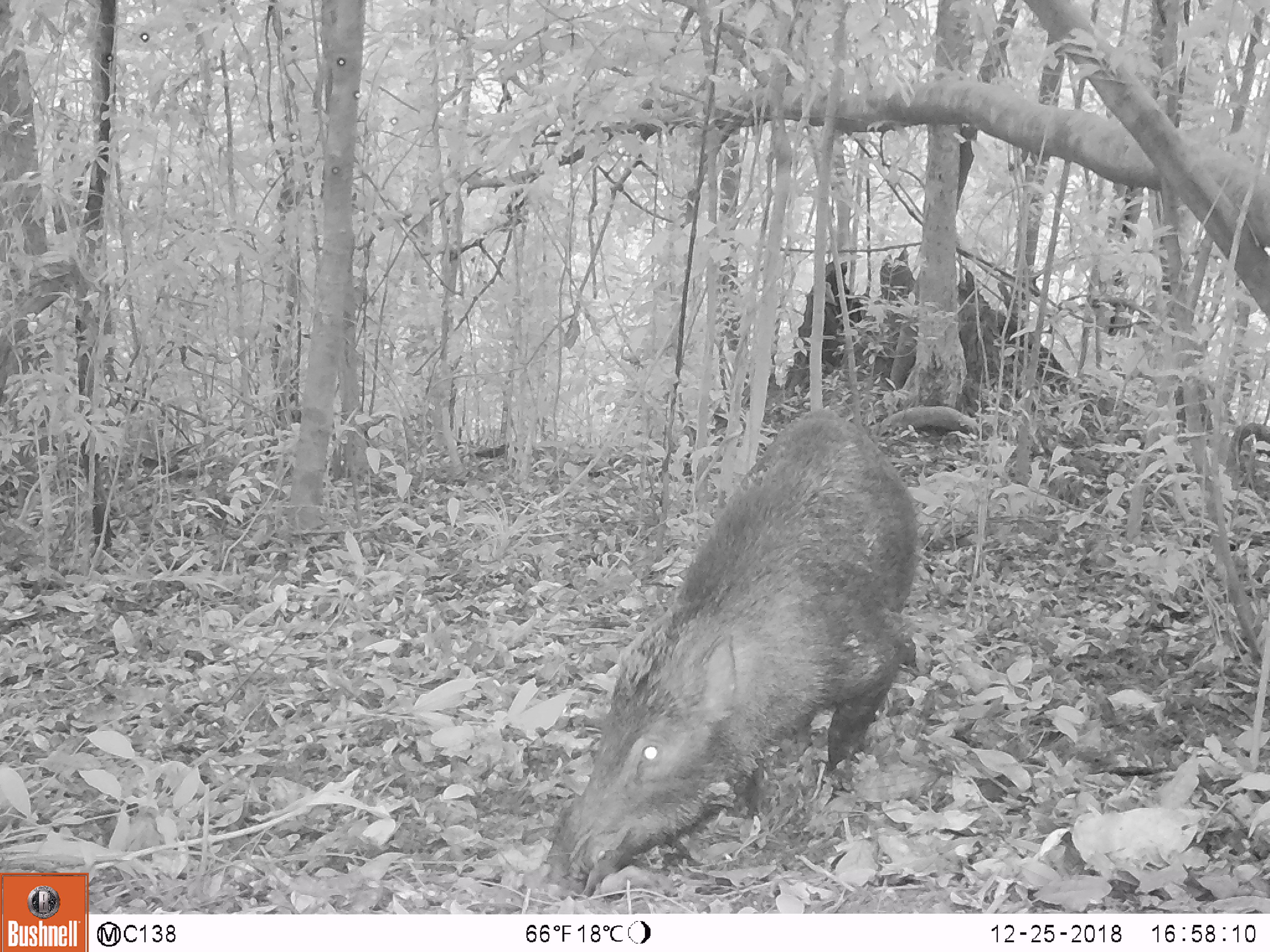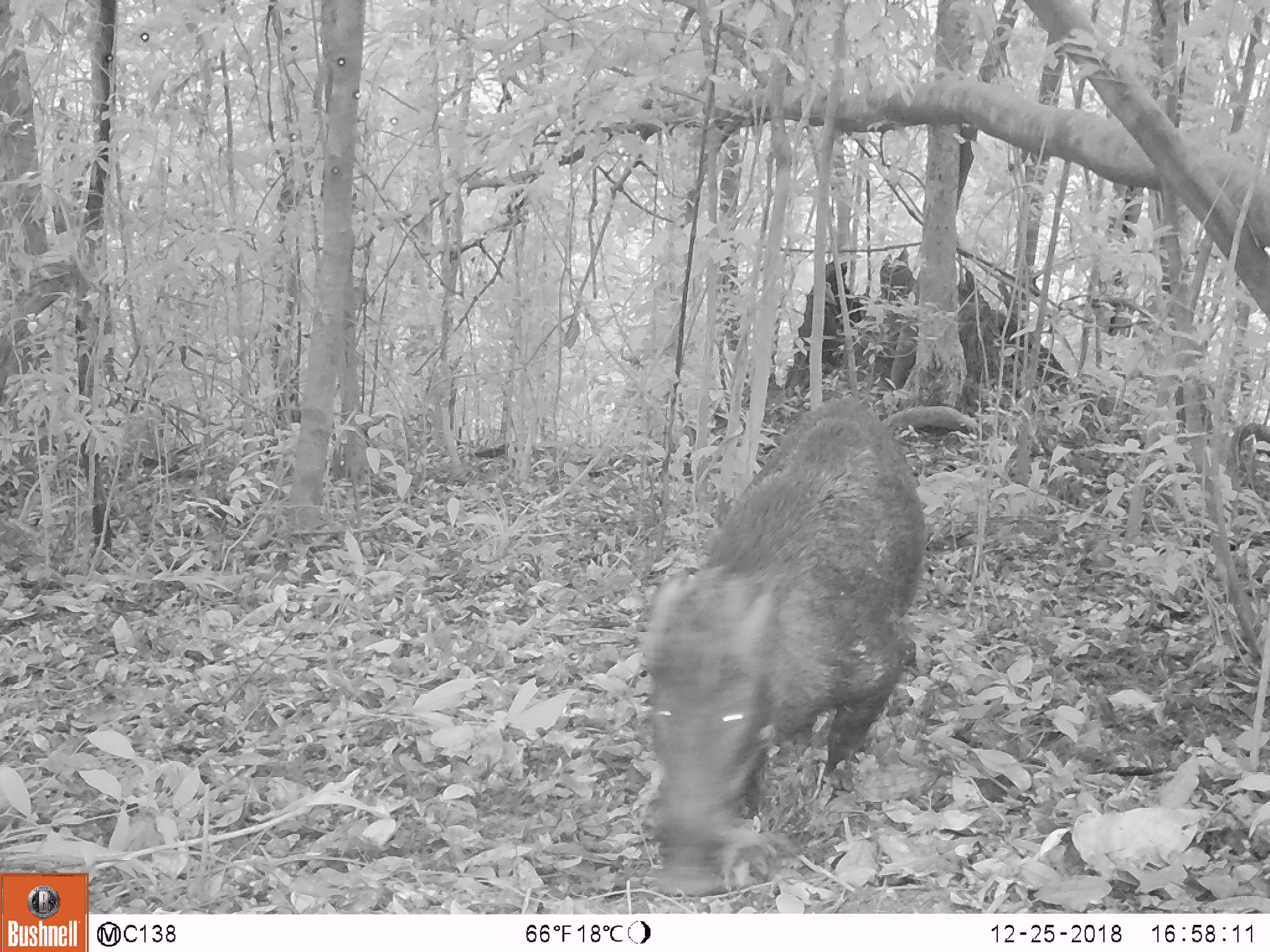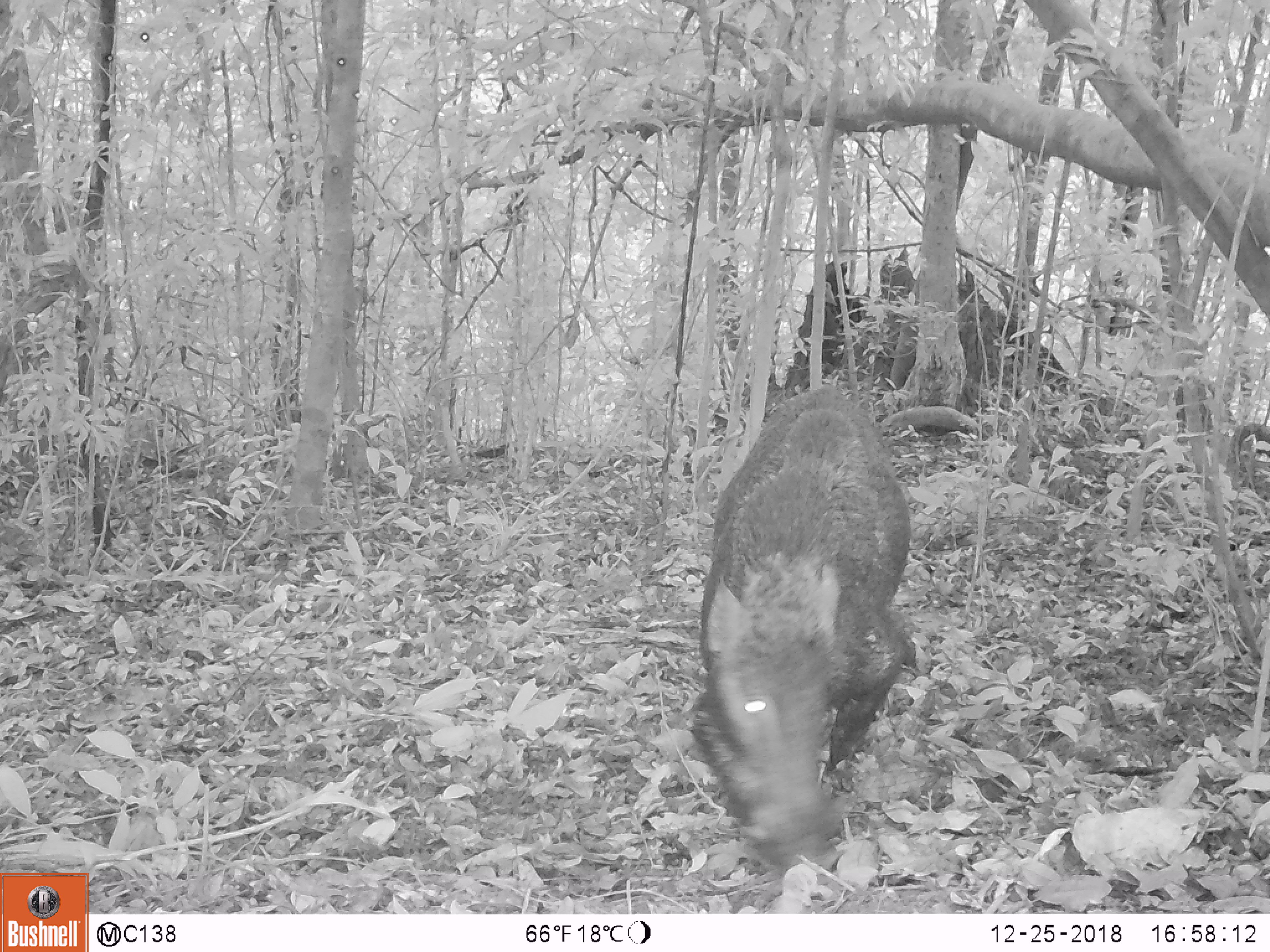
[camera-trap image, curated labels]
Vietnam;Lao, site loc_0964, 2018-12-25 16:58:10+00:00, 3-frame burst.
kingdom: Animalia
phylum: Chordata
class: Mammalia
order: Artiodactyla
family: Suidae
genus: Sus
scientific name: Sus scrofa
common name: eurasian wild pig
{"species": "eurasian wild pig (Sus scrofa)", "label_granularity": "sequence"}